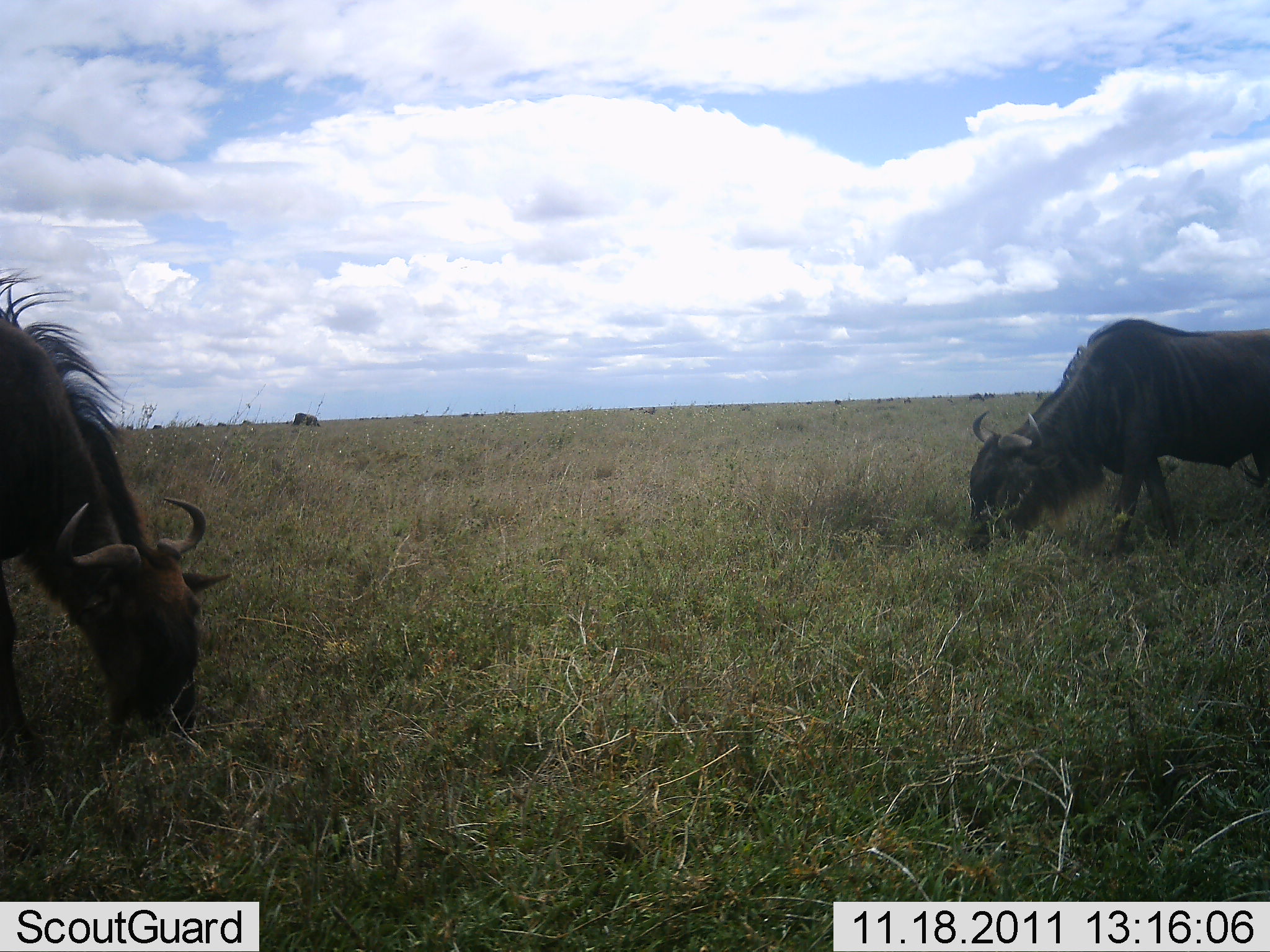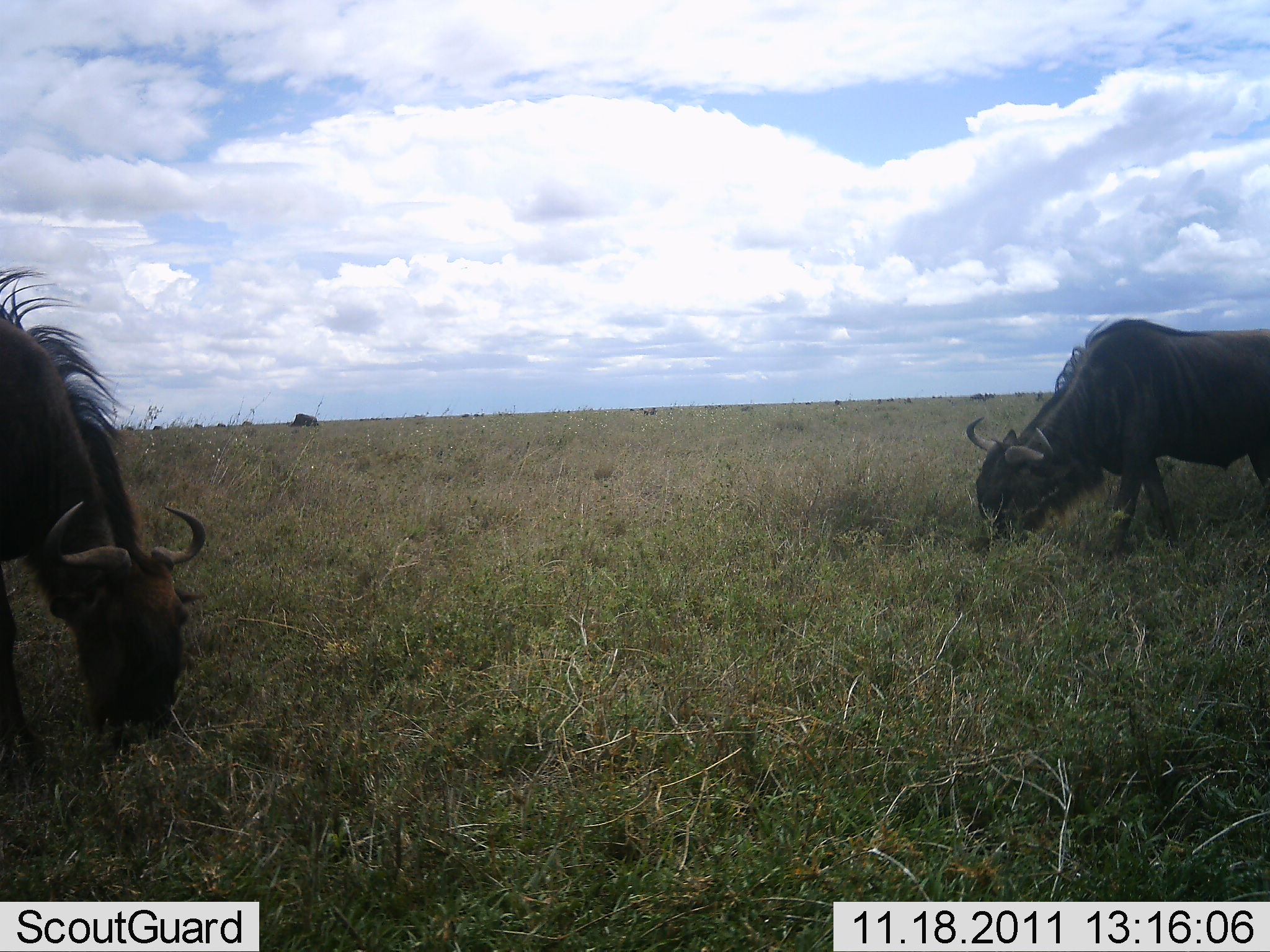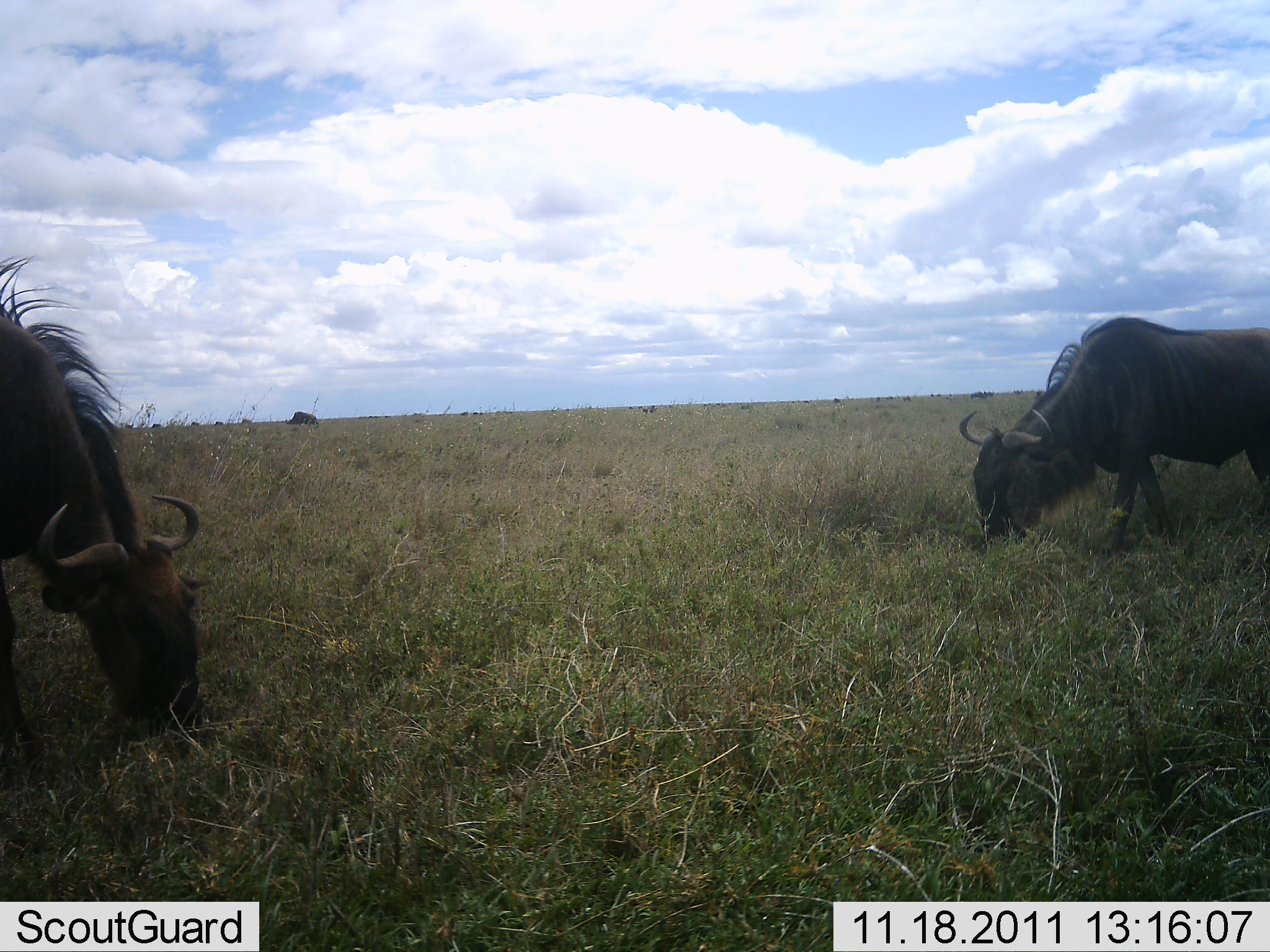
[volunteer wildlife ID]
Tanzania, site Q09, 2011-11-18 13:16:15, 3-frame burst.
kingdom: Animalia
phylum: Chordata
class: Mammalia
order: Artiodactyla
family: Bovidae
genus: Connochaetes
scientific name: Connochaetes taurinus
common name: blue wildebeest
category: wildebeest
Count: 2.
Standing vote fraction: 17%.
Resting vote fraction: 0%.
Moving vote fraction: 0%.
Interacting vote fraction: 0%.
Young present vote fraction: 0%.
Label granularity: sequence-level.